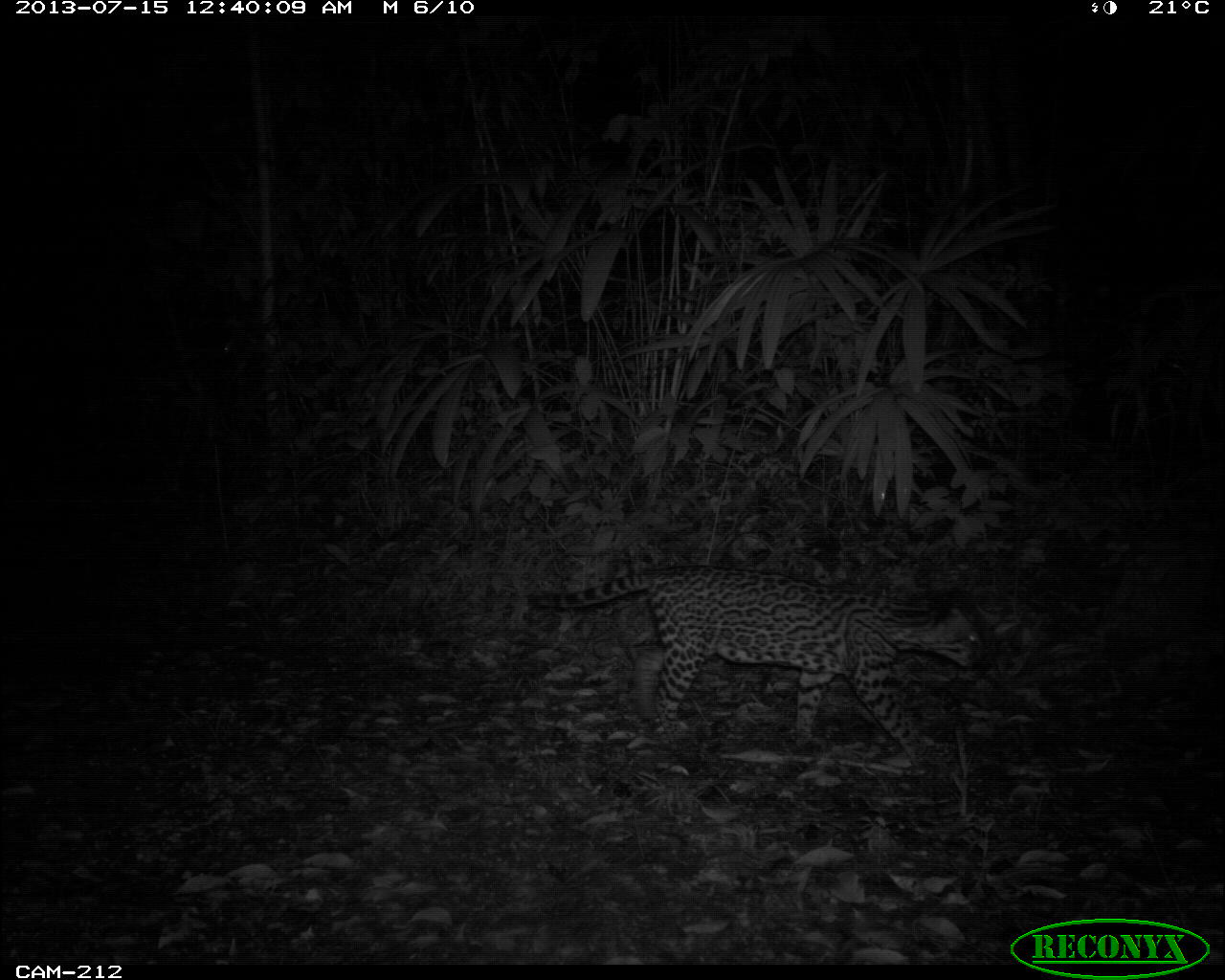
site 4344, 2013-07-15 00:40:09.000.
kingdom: Animalia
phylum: Chordata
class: Mammalia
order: Carnivora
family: Felidae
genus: Leopardus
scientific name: Leopardus pardalis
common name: ocelot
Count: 1.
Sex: female.